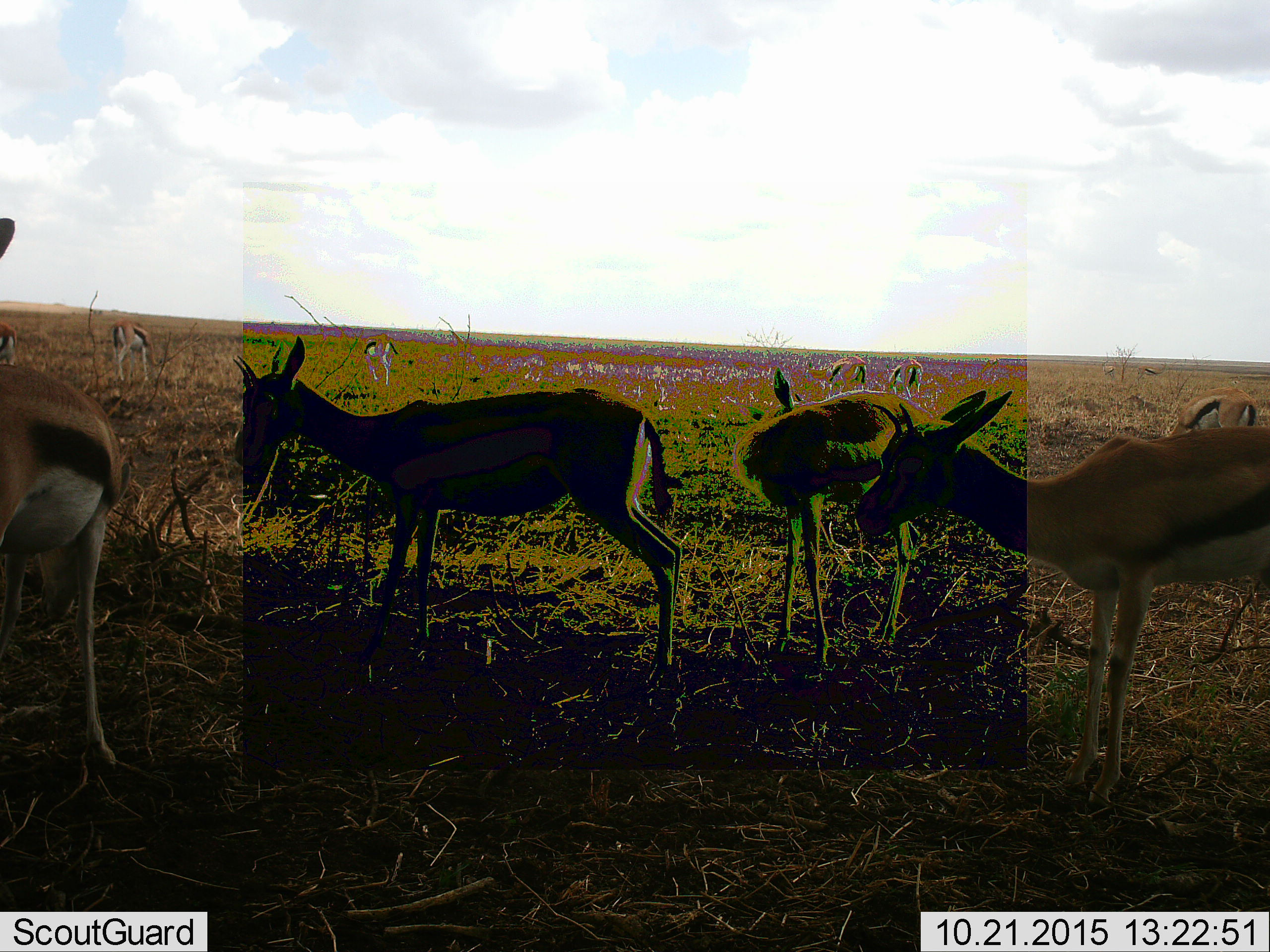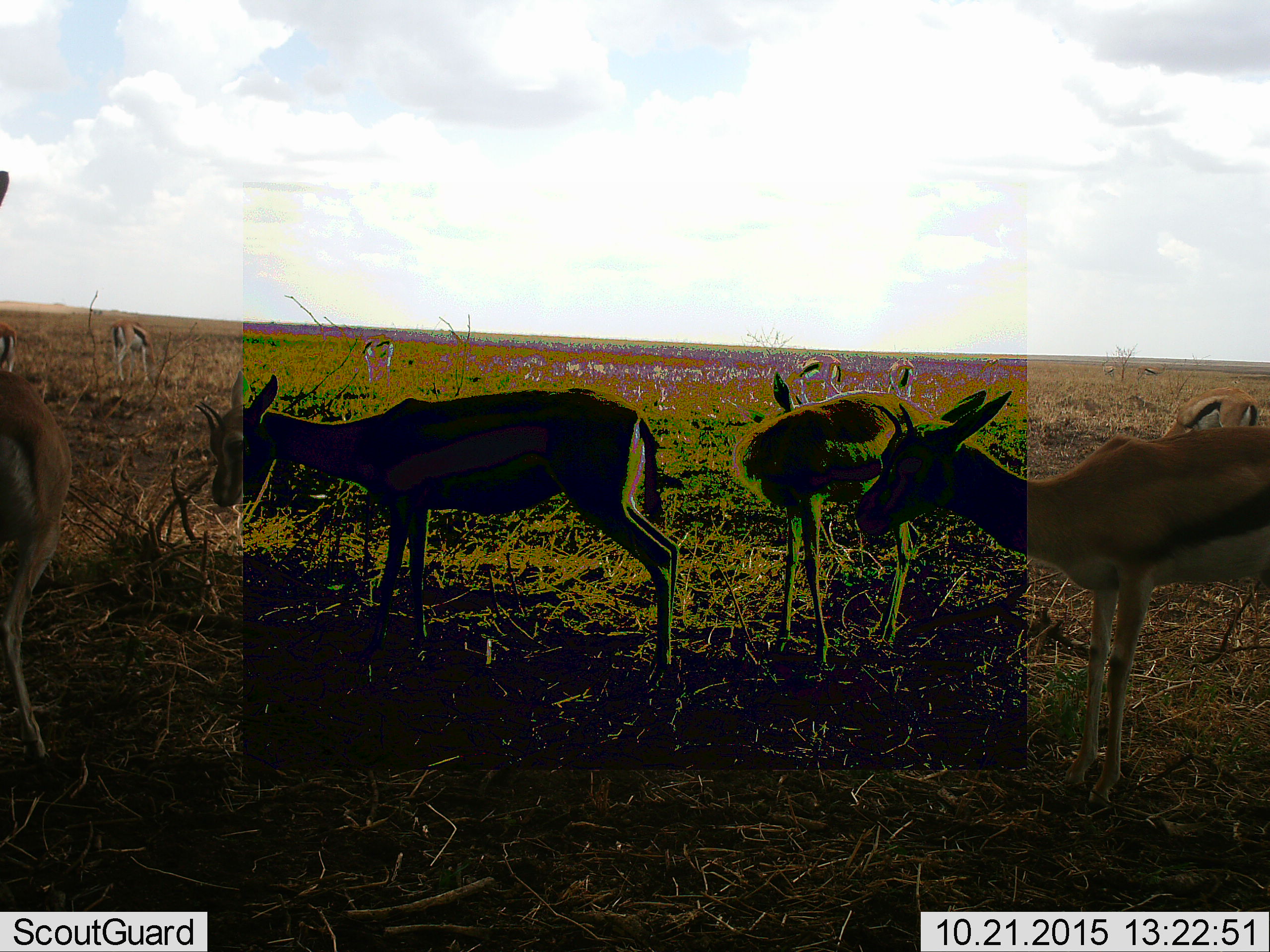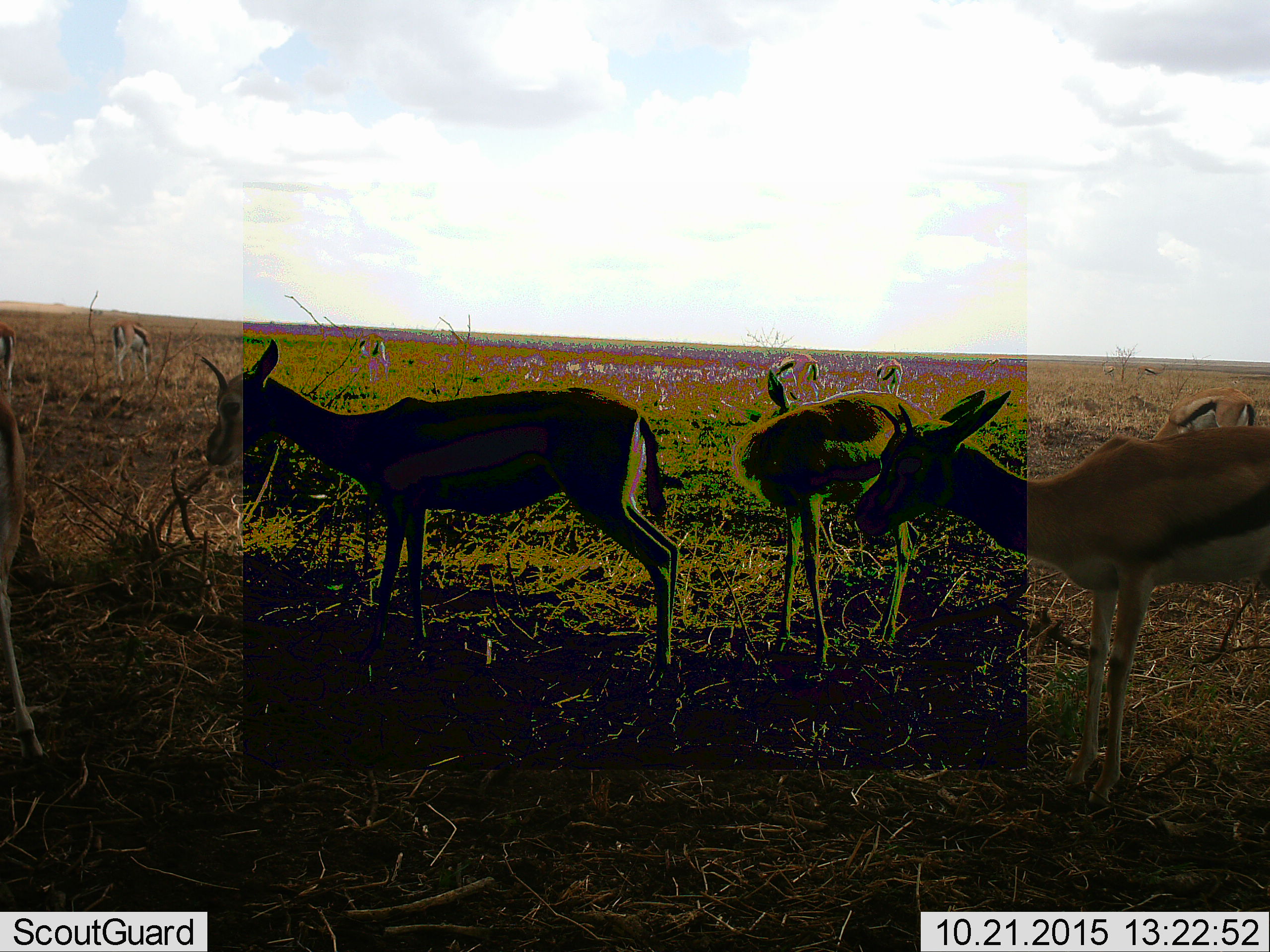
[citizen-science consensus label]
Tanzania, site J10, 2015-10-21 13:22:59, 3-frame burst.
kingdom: Animalia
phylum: Chordata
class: Mammalia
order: Artiodactyla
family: Bovidae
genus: Eudorcas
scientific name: Eudorcas thomsonii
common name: thomson's gazelle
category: gazellethomsons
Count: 10.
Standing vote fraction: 100%.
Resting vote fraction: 0%.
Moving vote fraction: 60%.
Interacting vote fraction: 20%.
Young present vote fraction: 20%.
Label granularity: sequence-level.